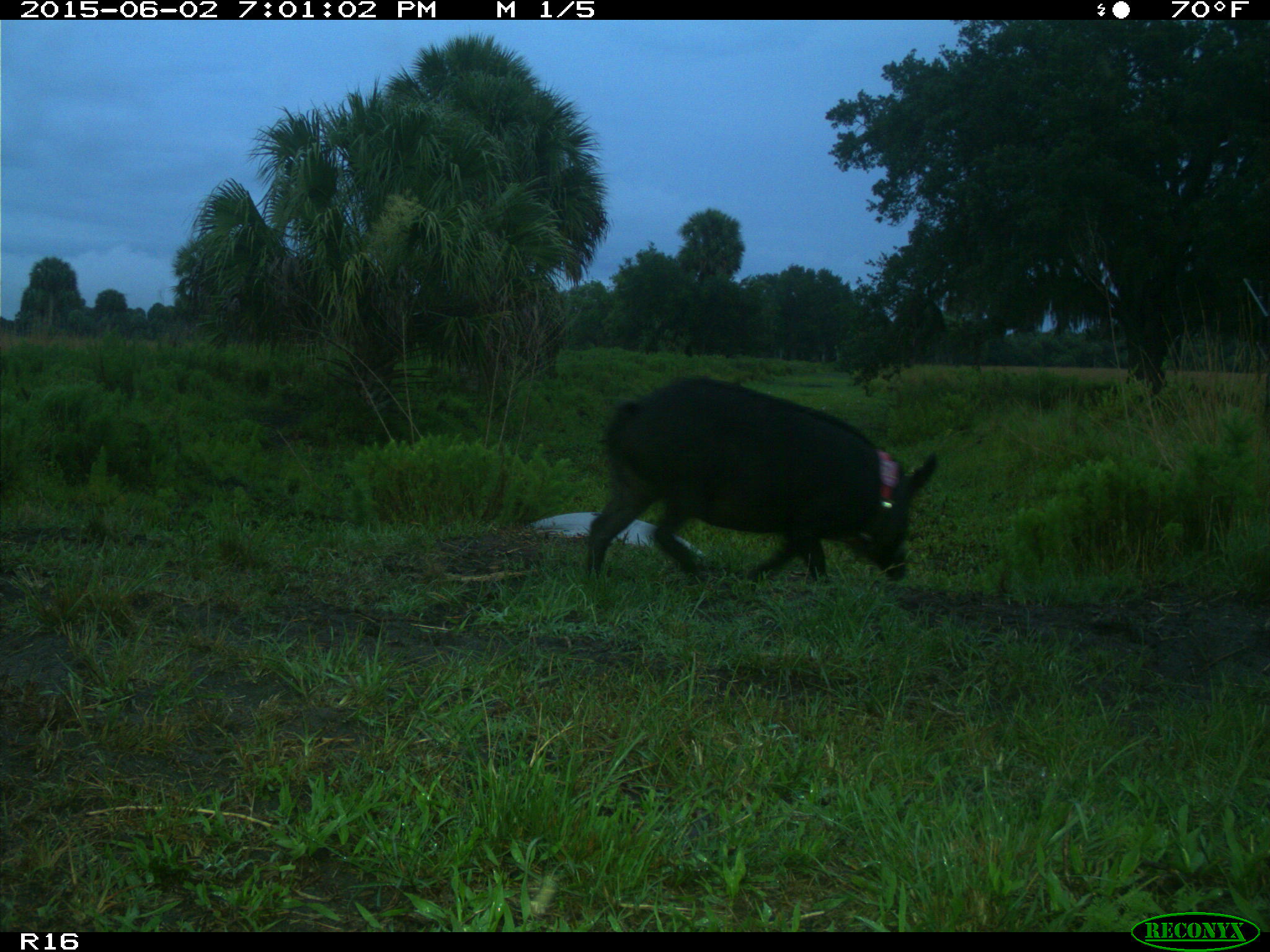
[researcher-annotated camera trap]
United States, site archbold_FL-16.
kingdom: Animalia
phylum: Chordata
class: Mammalia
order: Artiodactyla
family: Suidae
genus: Sus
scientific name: Sus scrofa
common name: wild boar